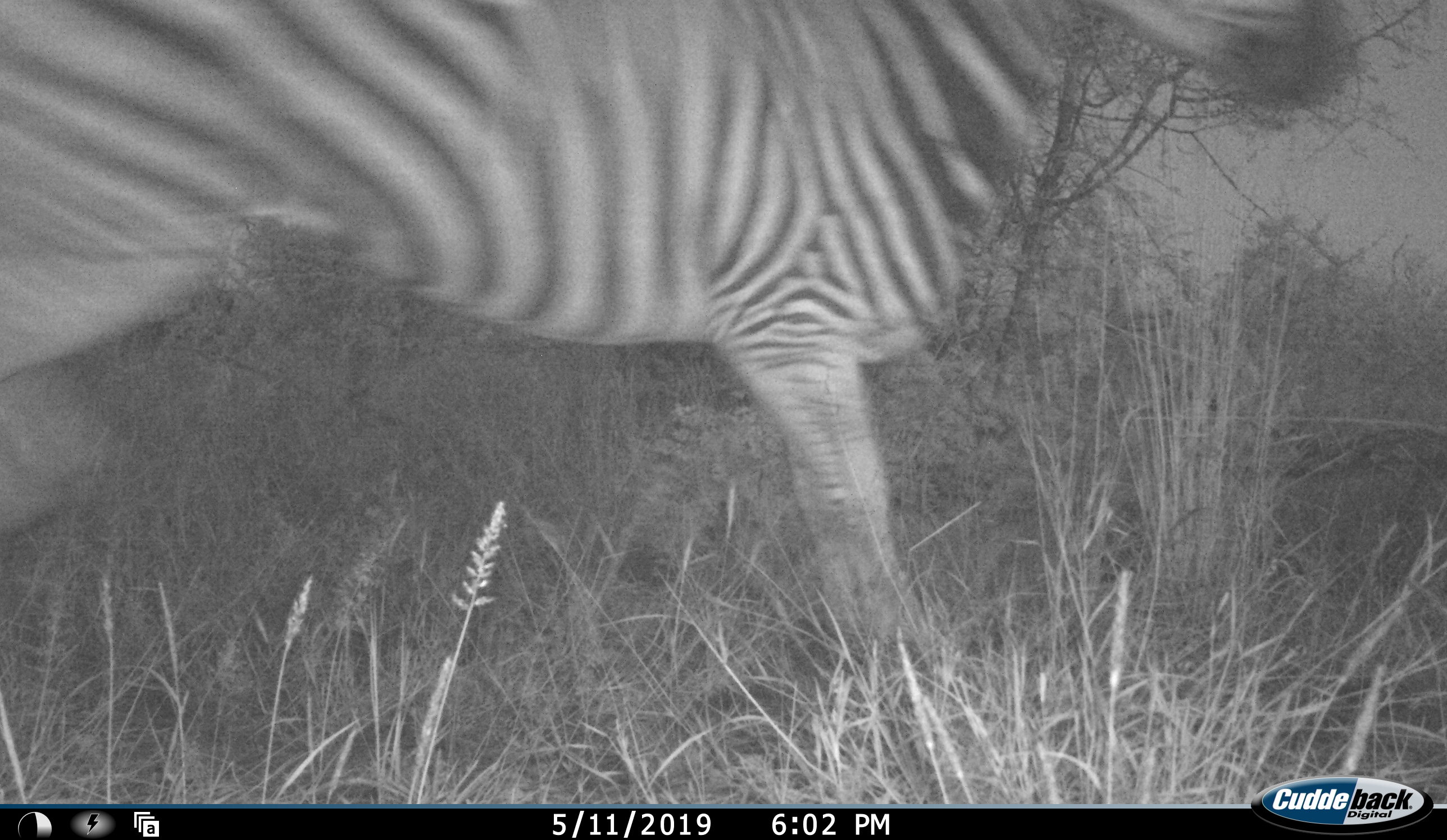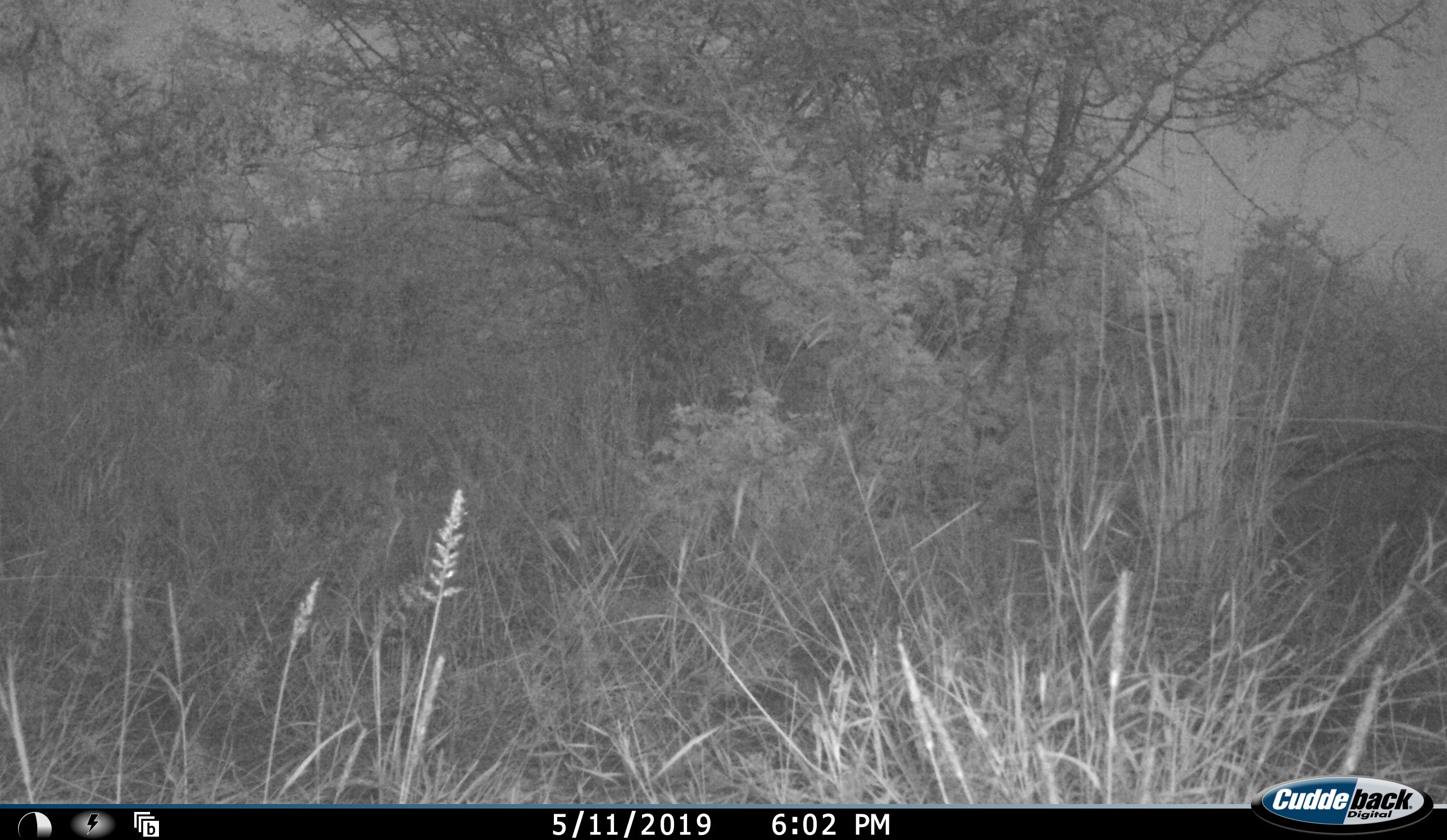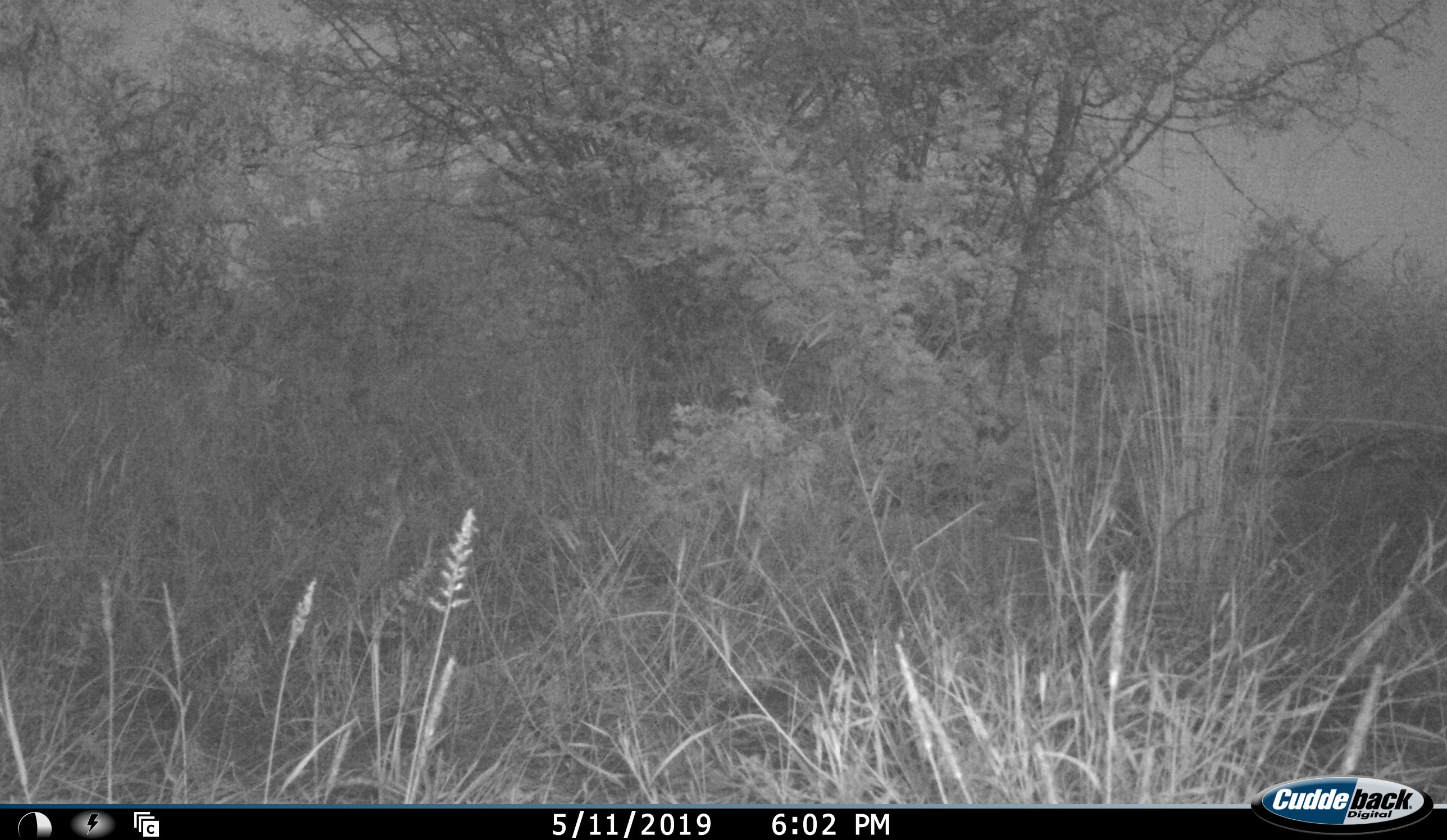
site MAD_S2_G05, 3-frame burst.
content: unidentified animal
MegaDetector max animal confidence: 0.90